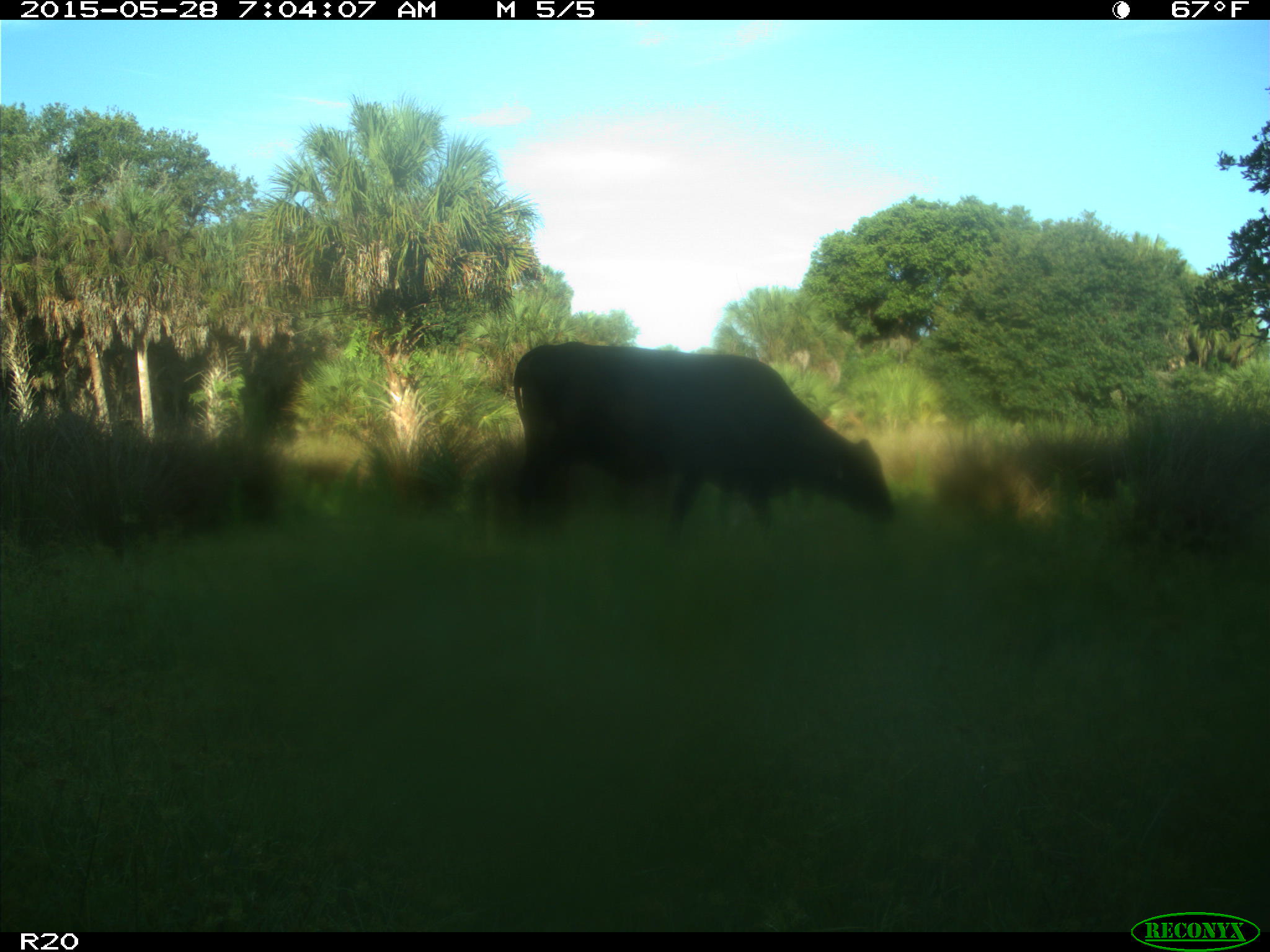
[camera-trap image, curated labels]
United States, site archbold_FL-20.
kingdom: Animalia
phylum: Chordata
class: Mammalia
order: Artiodactyla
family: Bovidae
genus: Bos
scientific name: Bos taurus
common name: domestic cow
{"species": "Bos taurus (domestic cow)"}